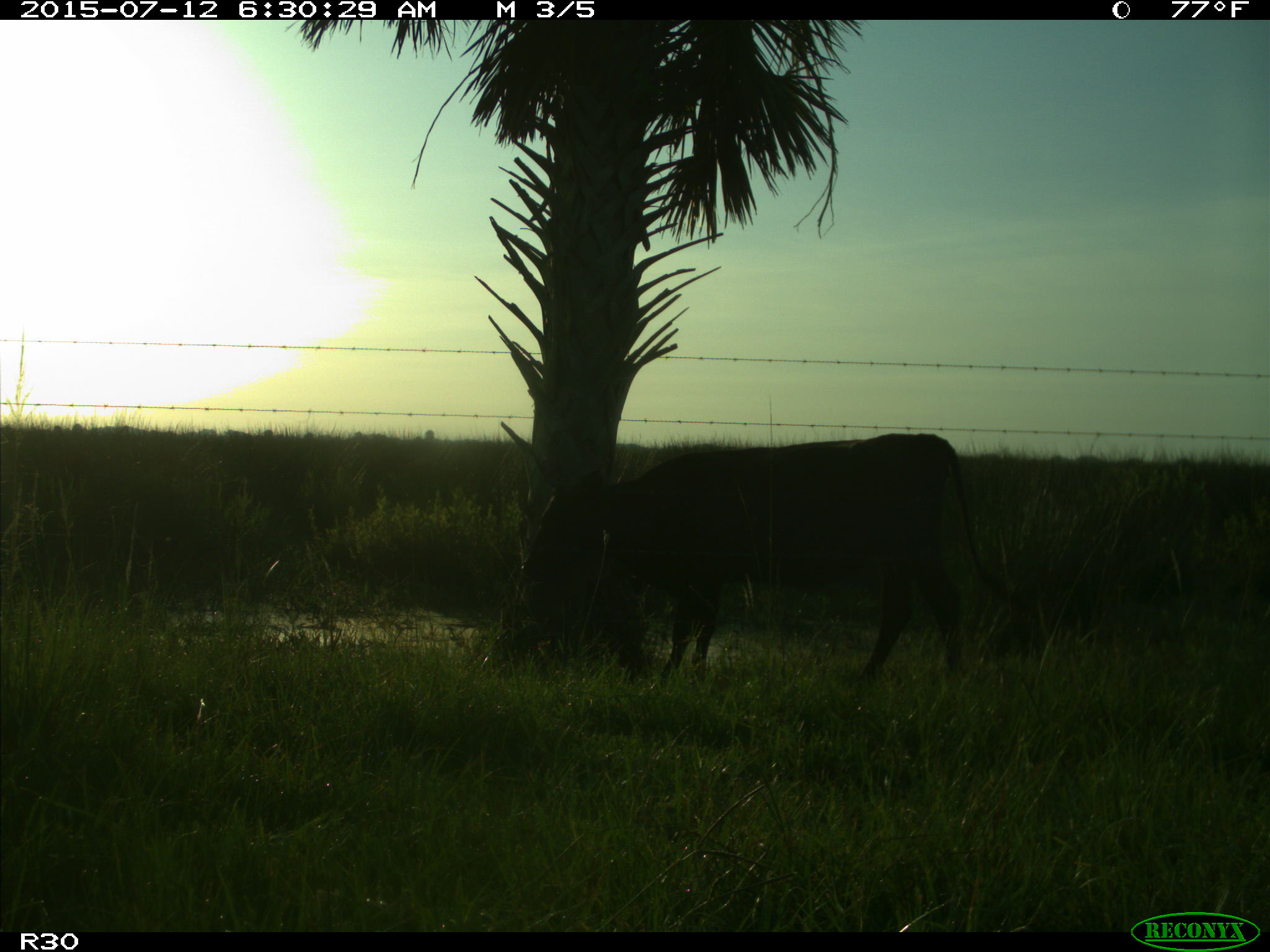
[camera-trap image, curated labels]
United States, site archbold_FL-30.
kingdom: Animalia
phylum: Chordata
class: Mammalia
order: Artiodactyla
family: Bovidae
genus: Bos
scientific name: Bos taurus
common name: domestic cow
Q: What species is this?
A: Bos taurus (domestic cow).